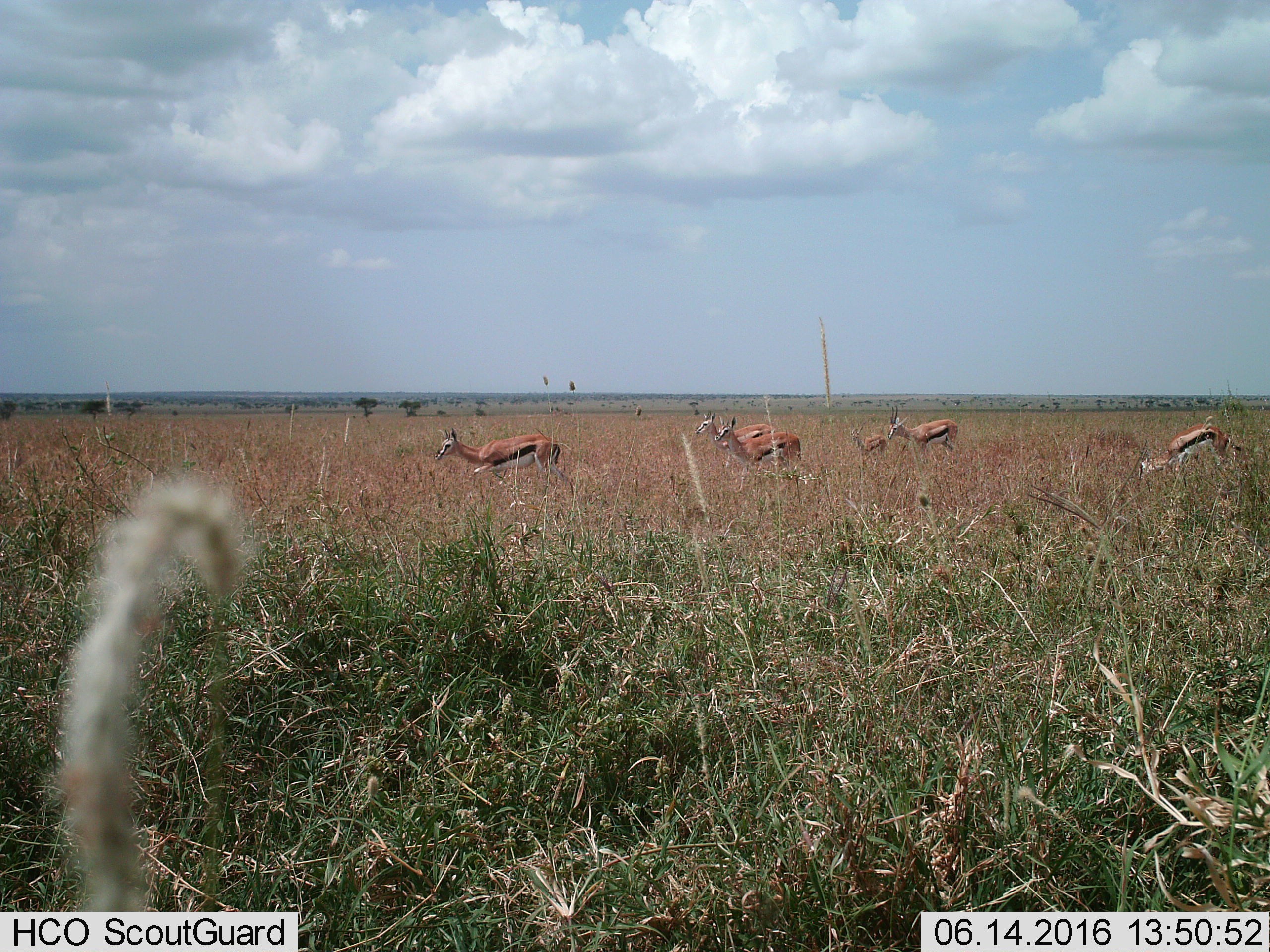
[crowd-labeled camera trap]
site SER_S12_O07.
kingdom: Animalia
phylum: Chordata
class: Mammalia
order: Artiodactyla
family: Bovidae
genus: Eudorcas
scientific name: Eudorcas thomsonii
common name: thomson's gazelle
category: gazellethomsons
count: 6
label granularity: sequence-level